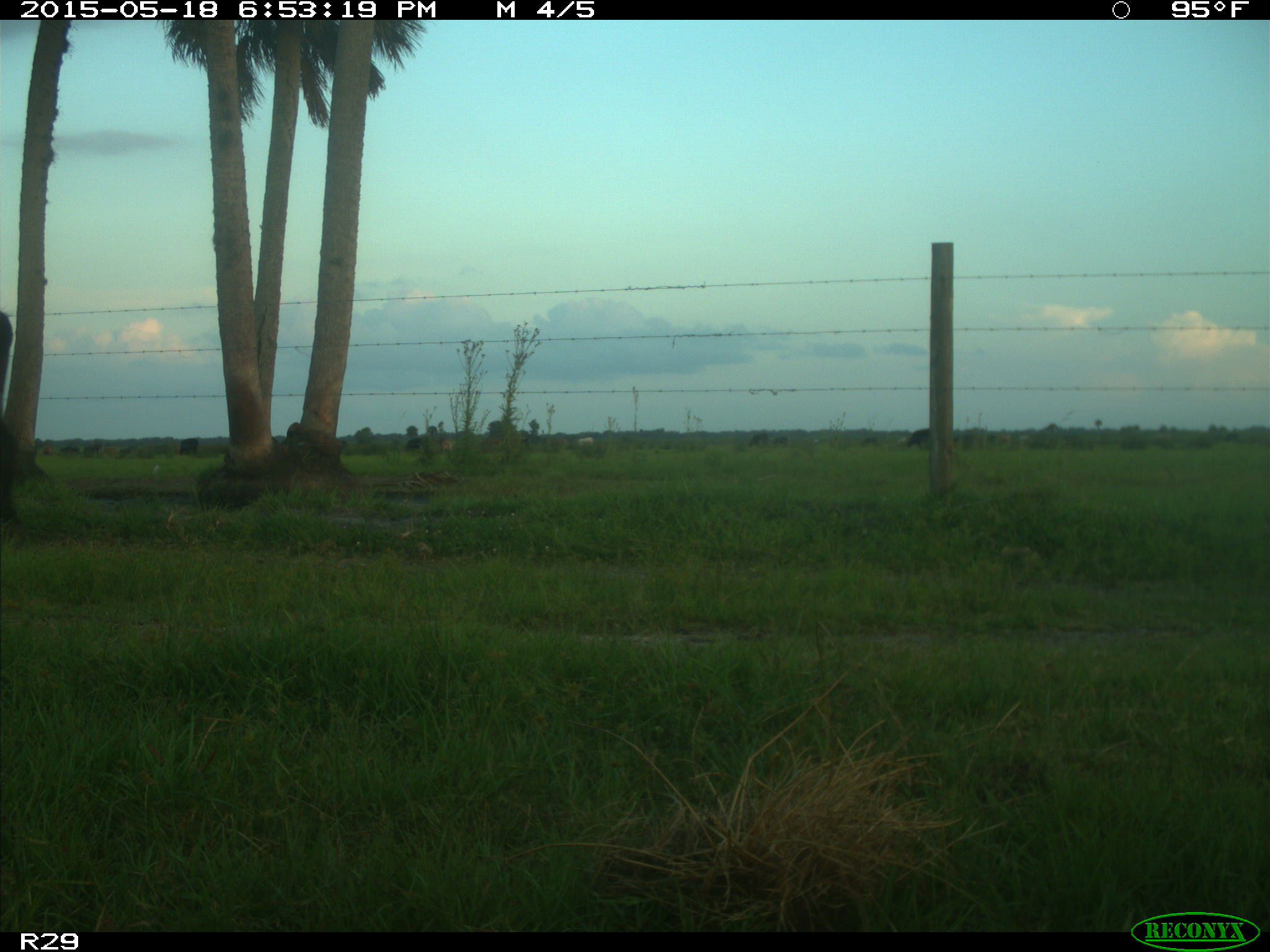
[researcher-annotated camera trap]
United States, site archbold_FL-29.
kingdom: Animalia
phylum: Chordata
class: Mammalia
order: Artiodactyla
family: Bovidae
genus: Bos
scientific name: Bos taurus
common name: domestic cow